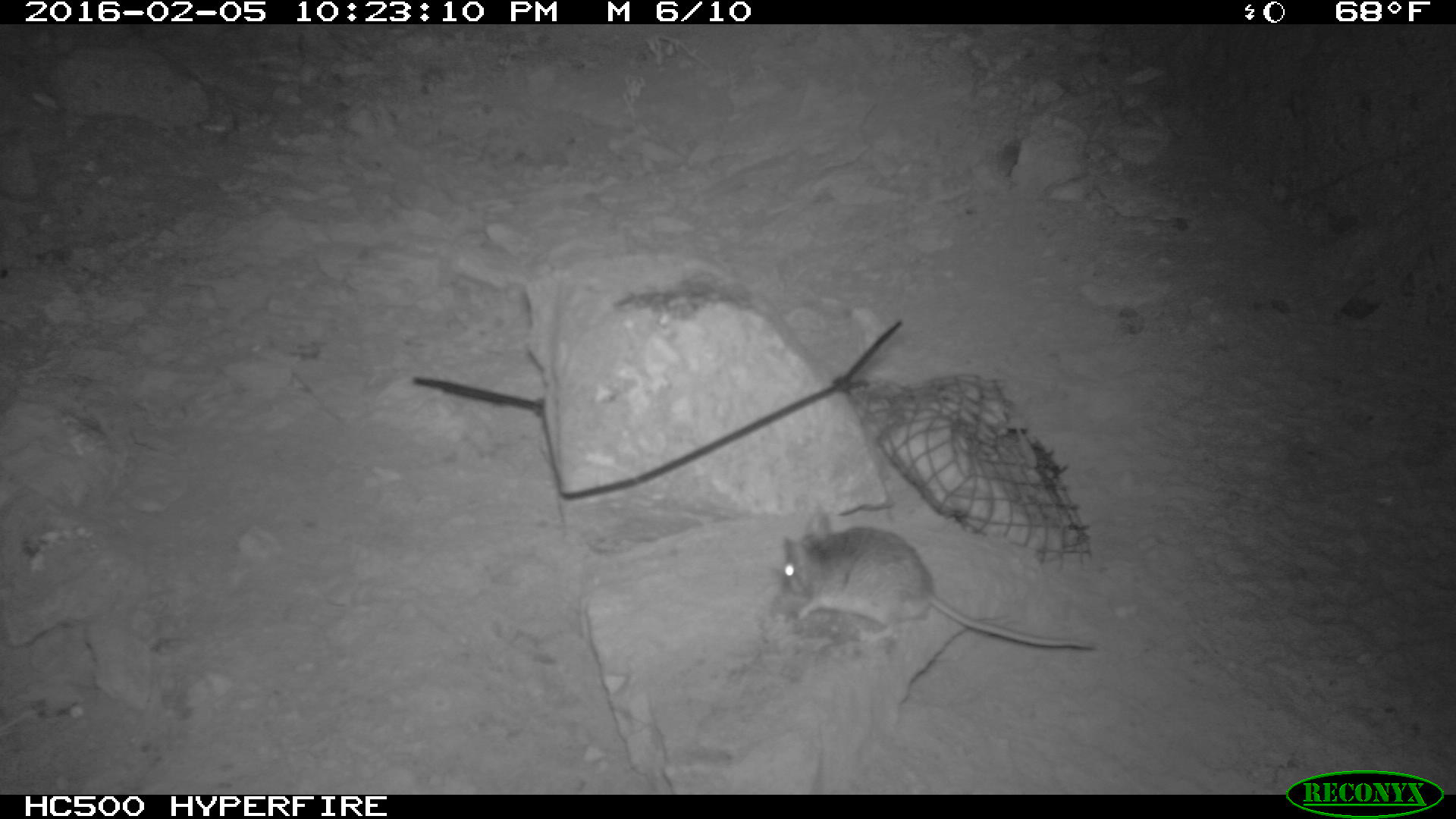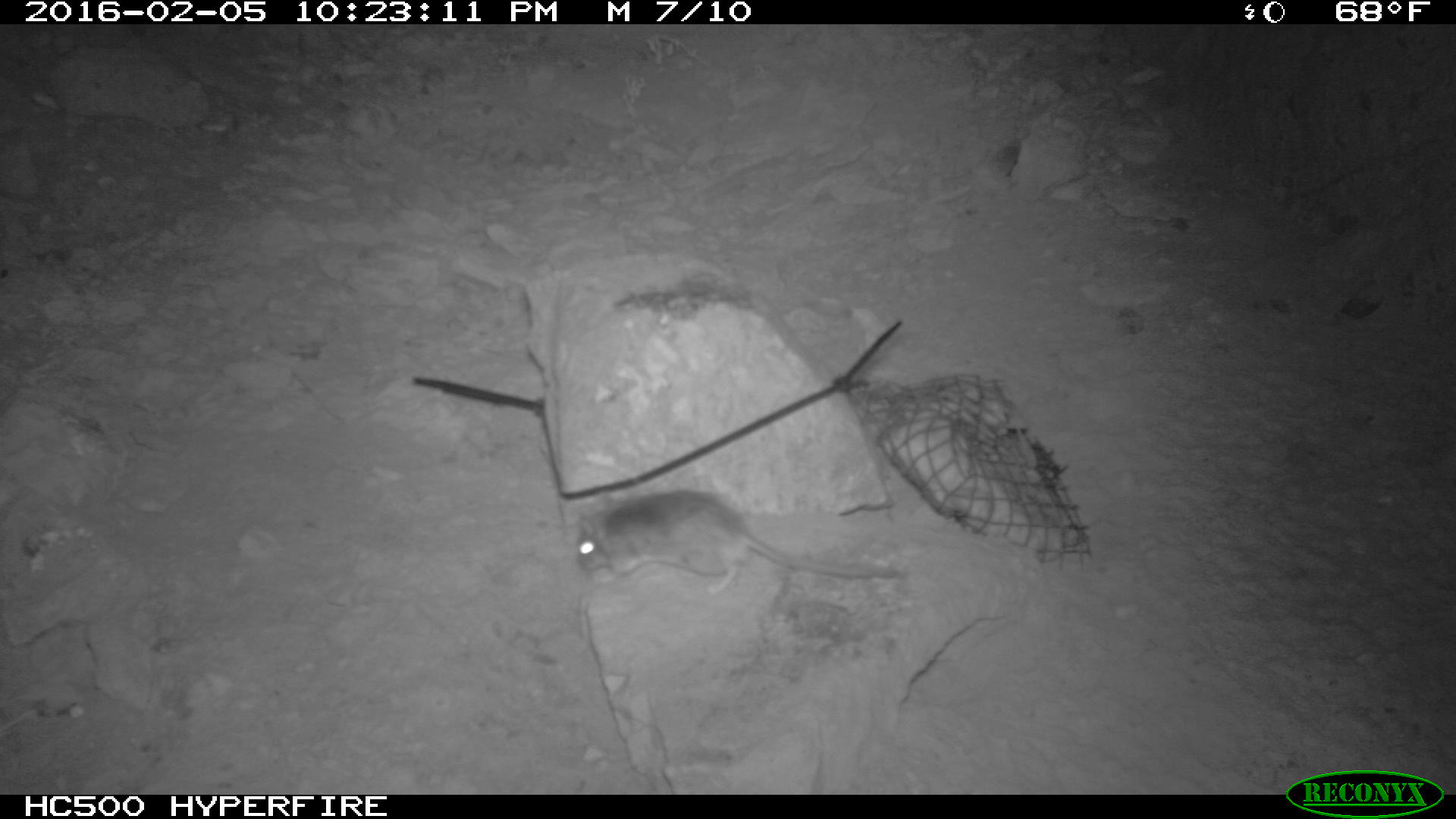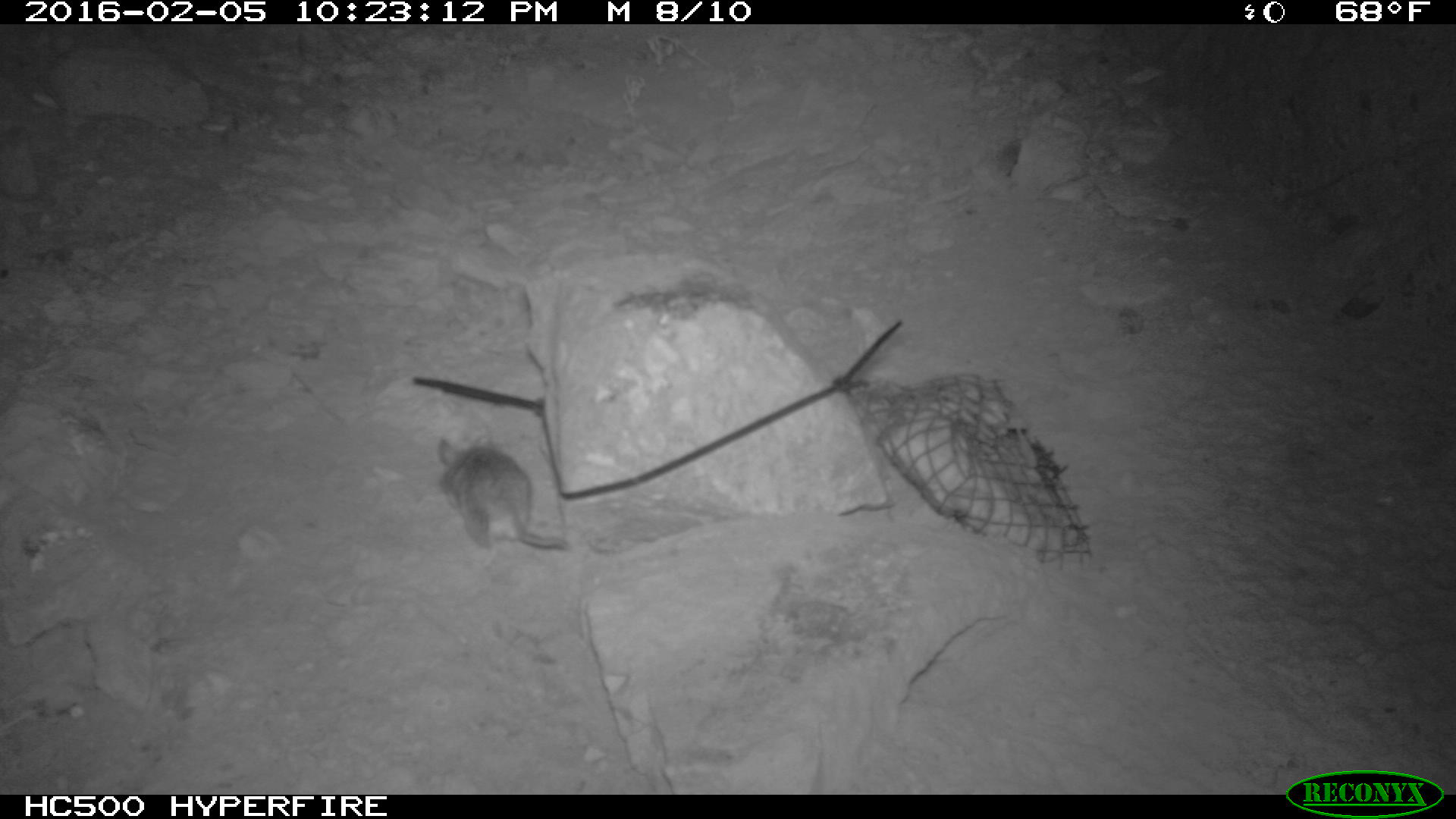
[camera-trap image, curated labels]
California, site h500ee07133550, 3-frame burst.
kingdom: Animalia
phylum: Chordata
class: Mammalia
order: Rodentia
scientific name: Rodentia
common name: rodent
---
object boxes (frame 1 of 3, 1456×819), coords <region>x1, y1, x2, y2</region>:
rodent: <region>771, 505, 1095, 653</region>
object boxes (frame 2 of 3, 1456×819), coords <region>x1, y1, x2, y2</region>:
rodent: <region>575, 484, 914, 592</region>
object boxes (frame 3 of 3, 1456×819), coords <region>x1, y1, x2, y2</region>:
rodent: <region>440, 434, 574, 551</region>